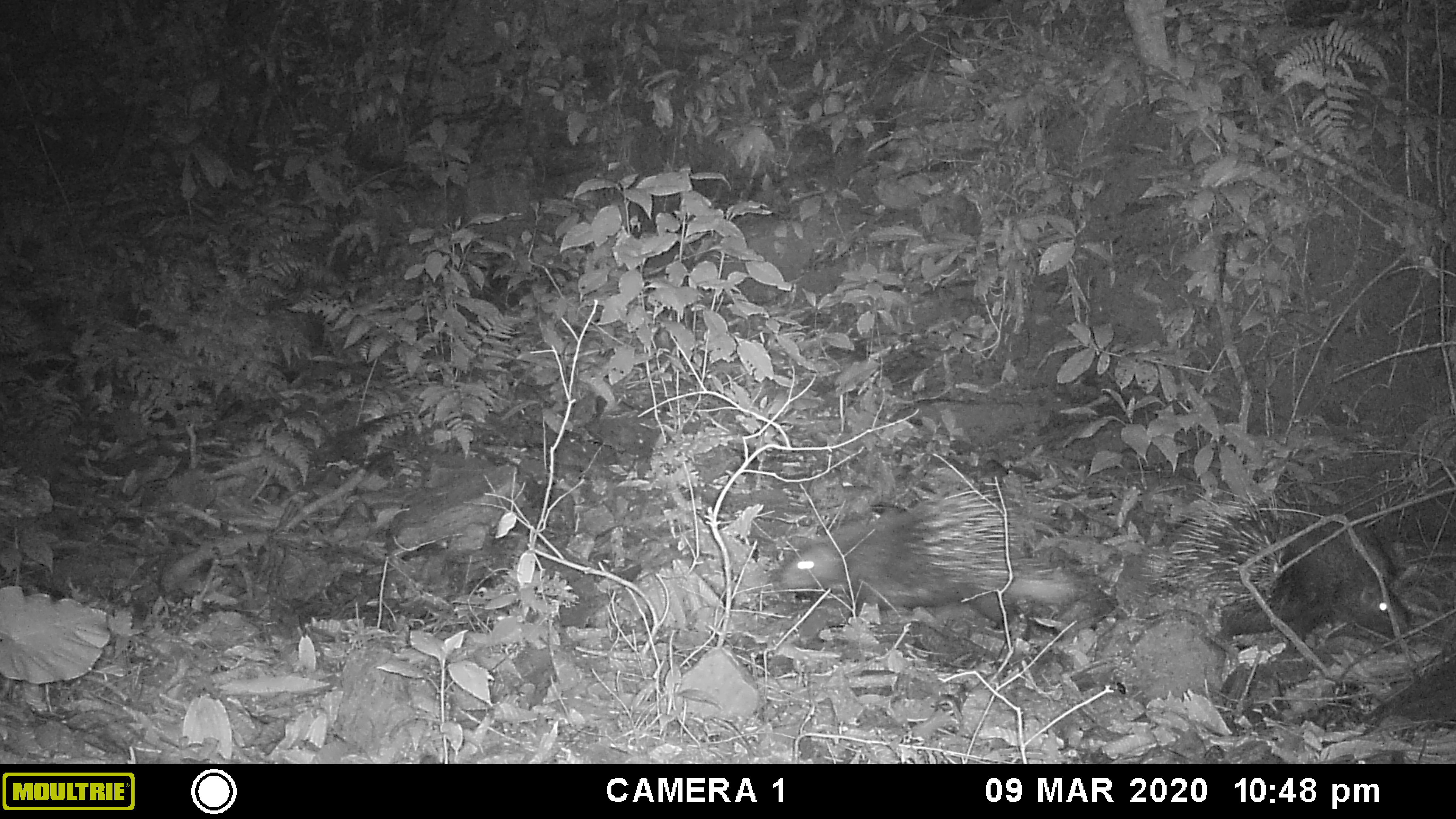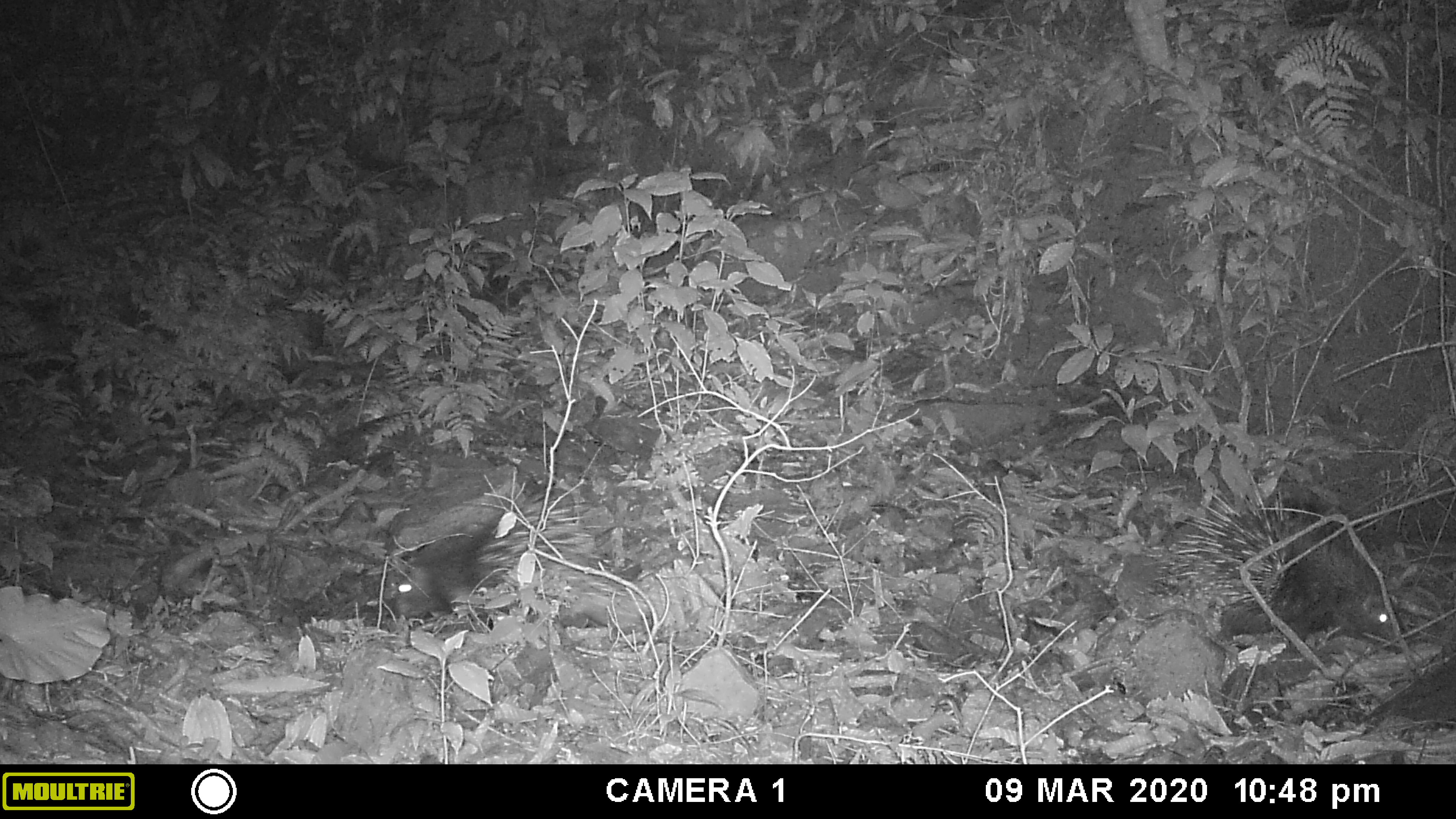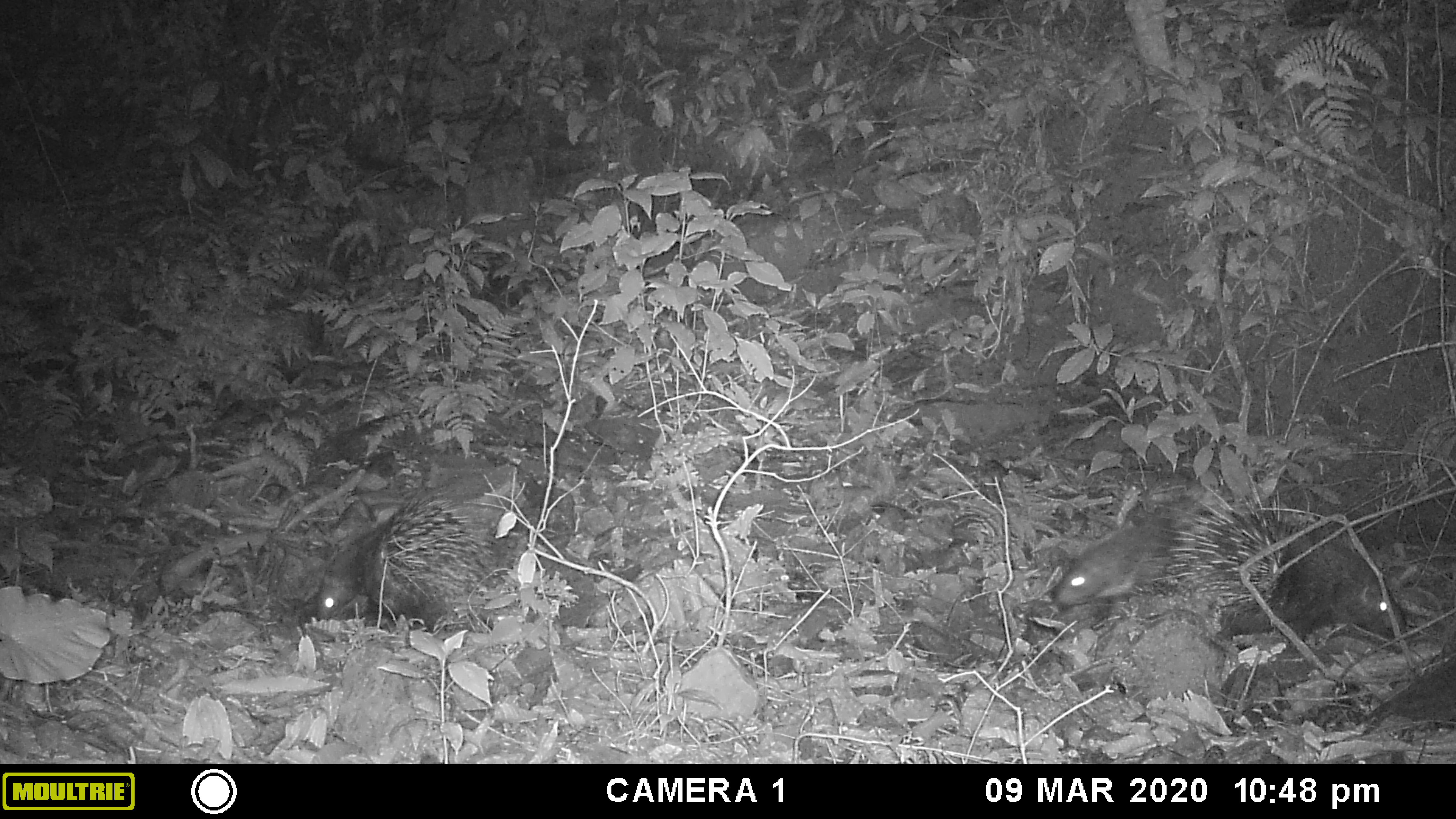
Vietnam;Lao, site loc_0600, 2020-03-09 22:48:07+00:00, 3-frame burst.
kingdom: Animalia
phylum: Chordata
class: Mammalia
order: Rodentia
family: Hystricidae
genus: Hystrix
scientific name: Hystrix brachyura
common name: malayan porcupine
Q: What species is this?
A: Malayan porcupine (Hystrix brachyura).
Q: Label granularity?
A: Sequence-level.